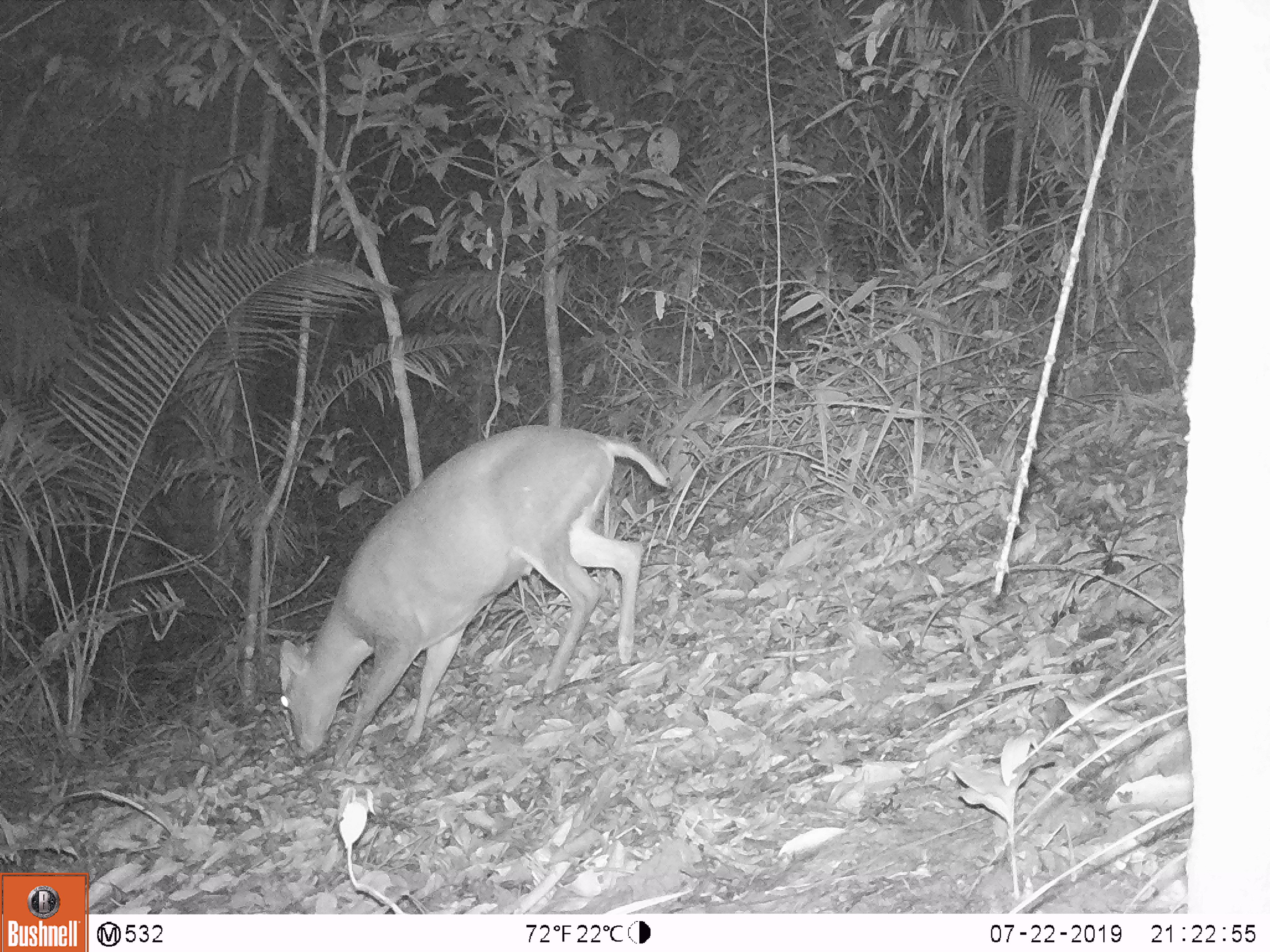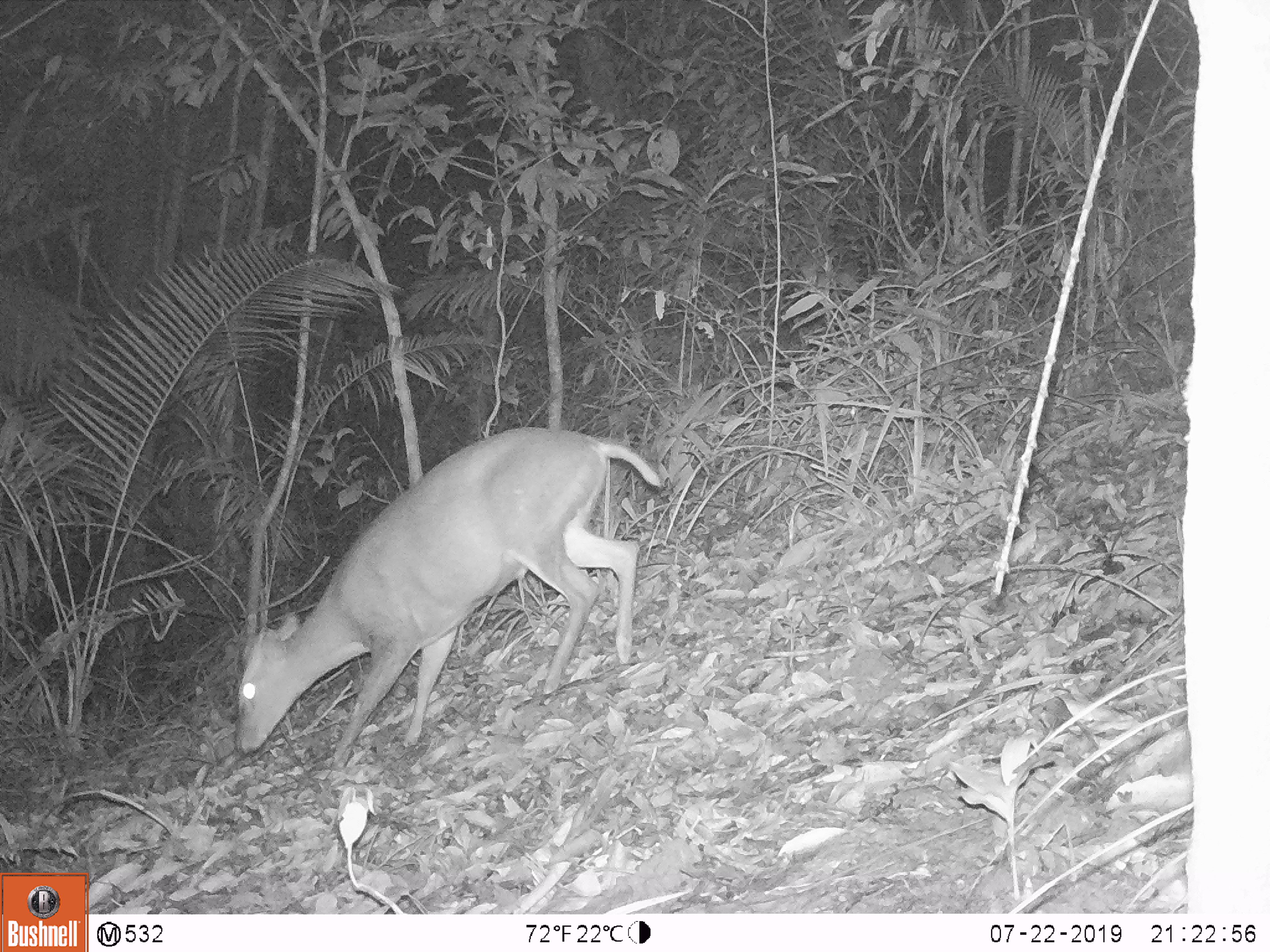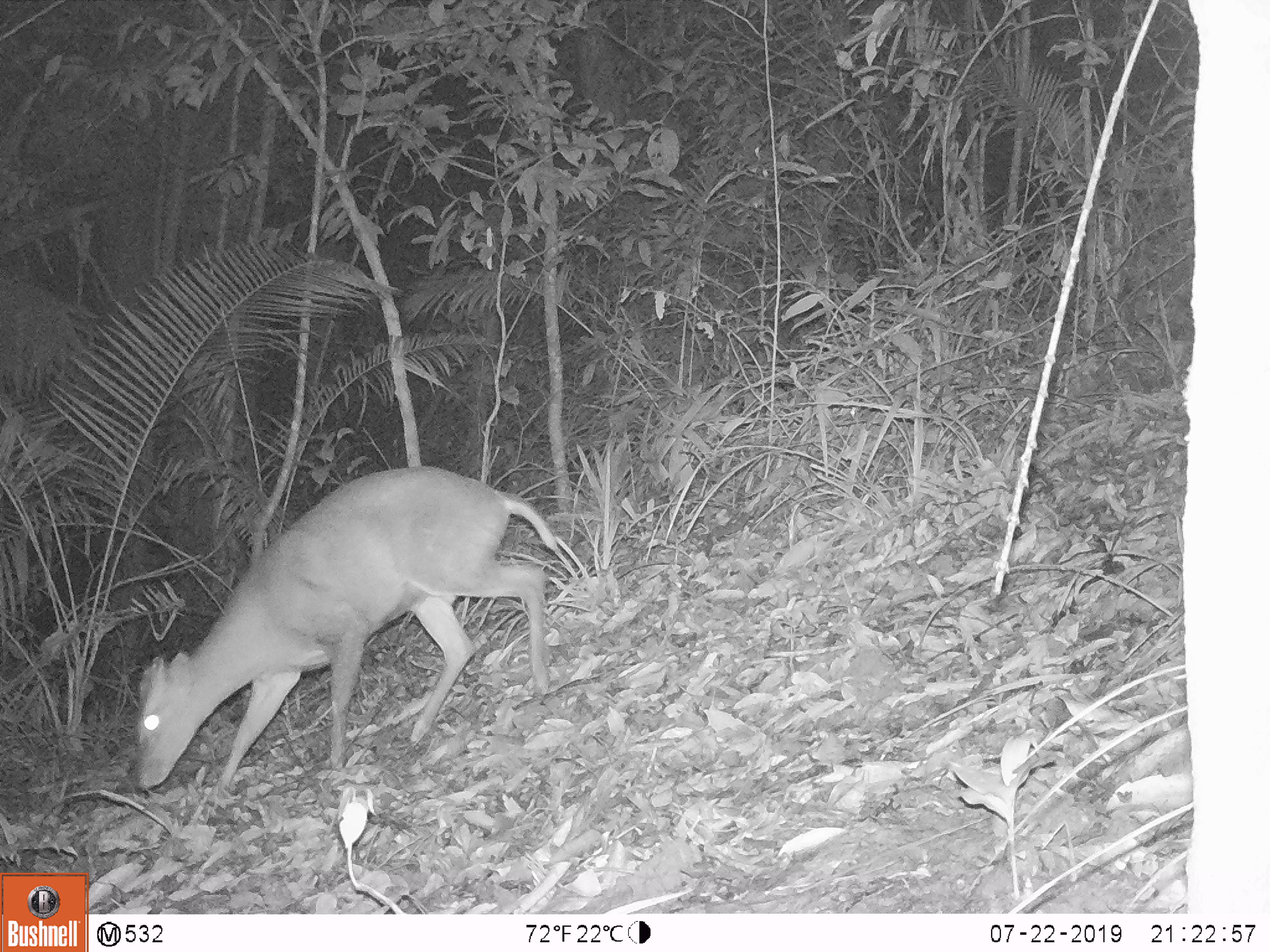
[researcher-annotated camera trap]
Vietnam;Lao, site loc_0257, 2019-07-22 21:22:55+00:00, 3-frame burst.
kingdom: Animalia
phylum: Chordata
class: Mammalia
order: Artiodactyla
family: Cervidae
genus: Muntiacus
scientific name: Muntiacus rooseveltorum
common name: roosevelt's muntjac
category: roosevelts muntjac group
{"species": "roosevelts muntjac group (roosevelt's muntjac) (Muntiacus rooseveltorum)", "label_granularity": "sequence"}